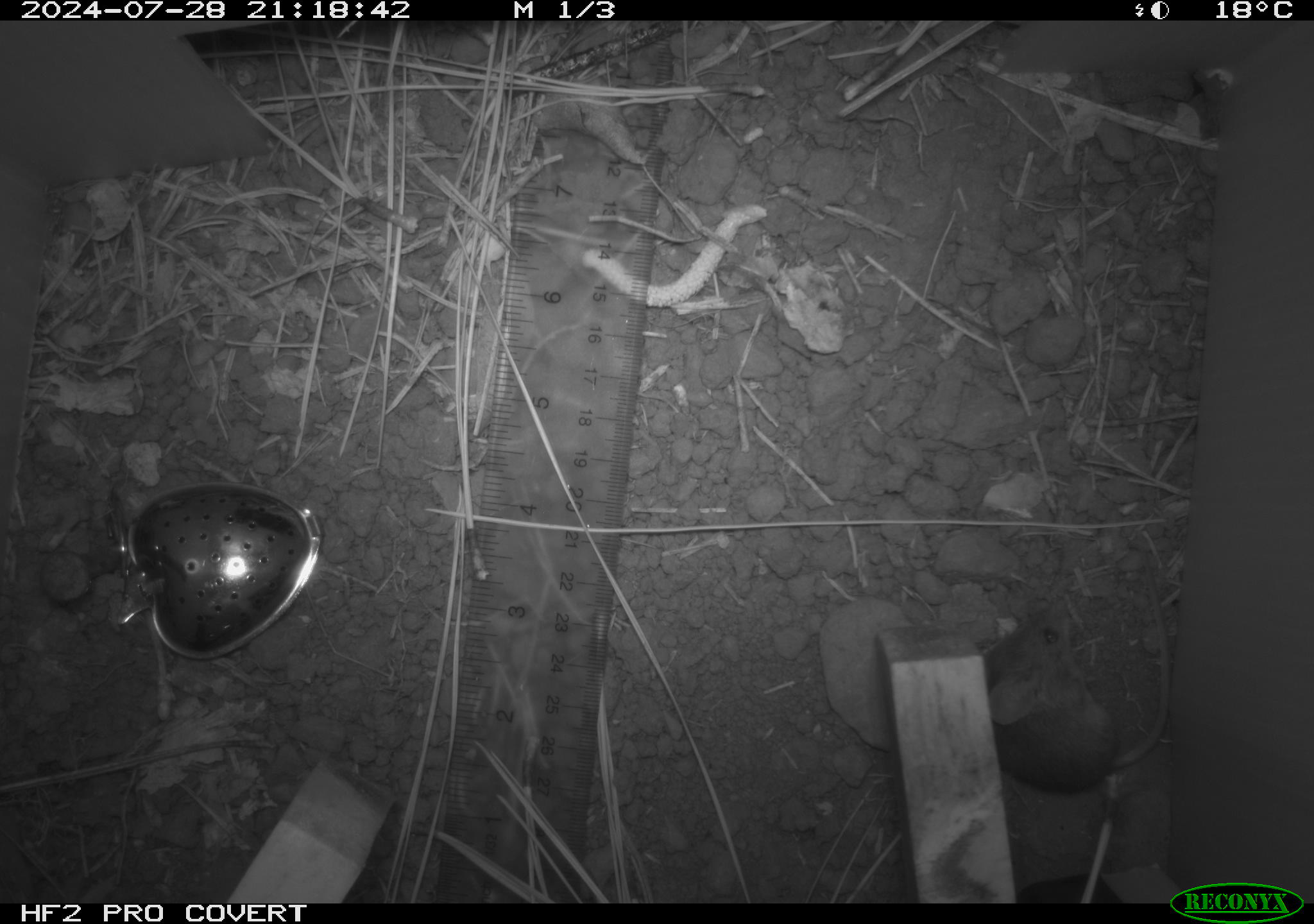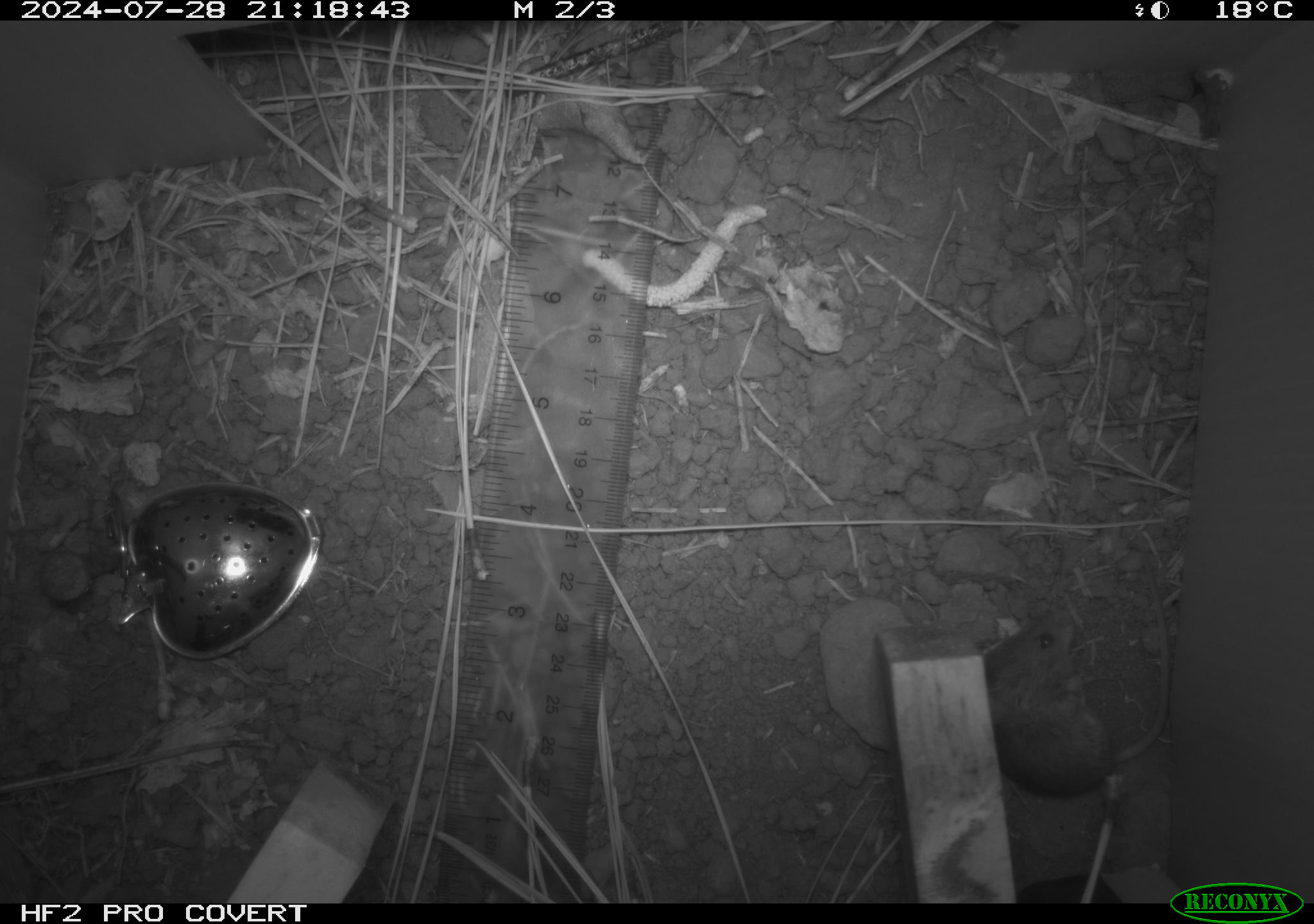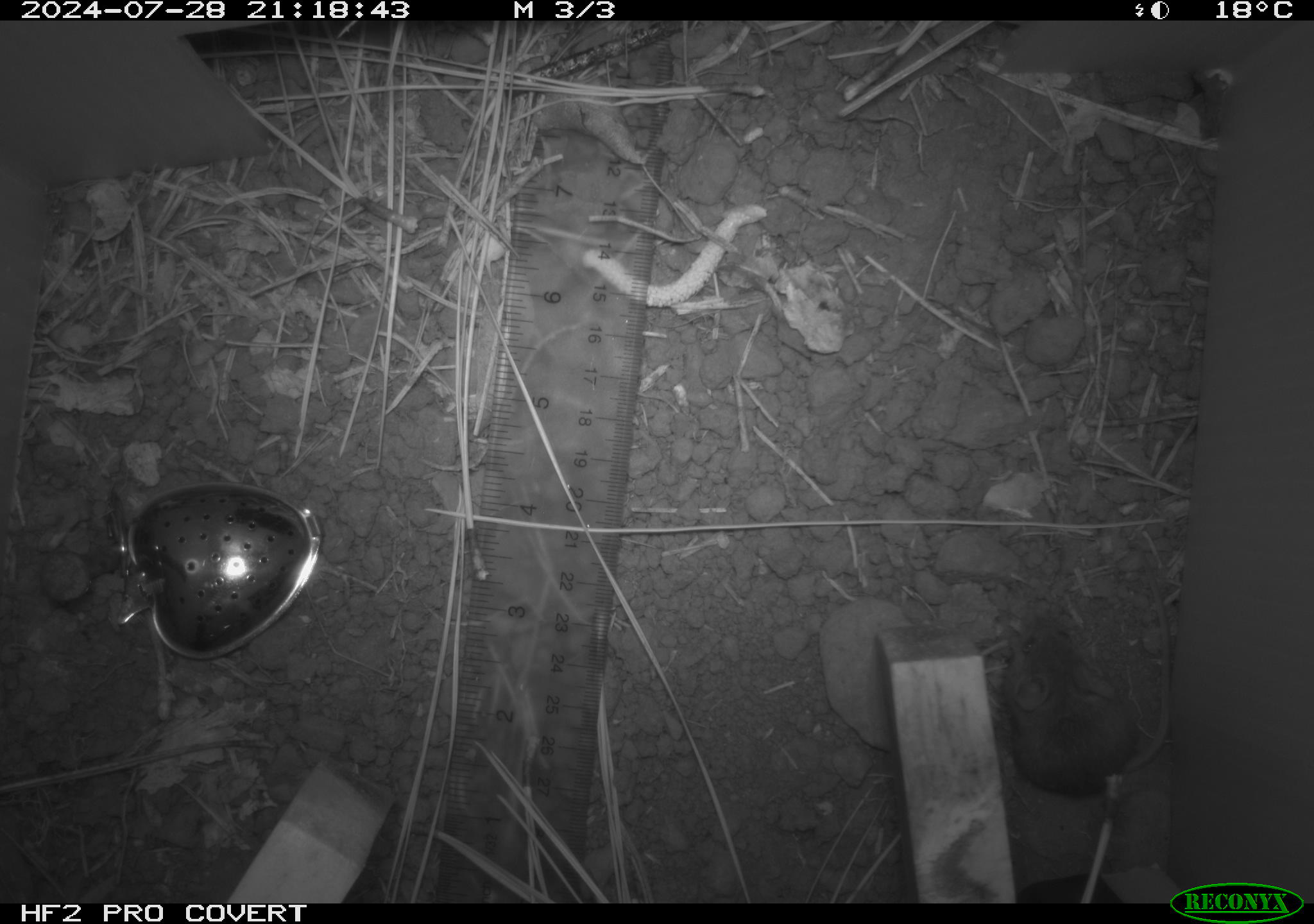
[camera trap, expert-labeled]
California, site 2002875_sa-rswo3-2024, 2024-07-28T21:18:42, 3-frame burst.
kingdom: Animalia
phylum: Chordata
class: Mammalia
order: Rodentia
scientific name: Rodentia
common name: mouse species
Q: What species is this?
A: Mouse species (Rodentia).